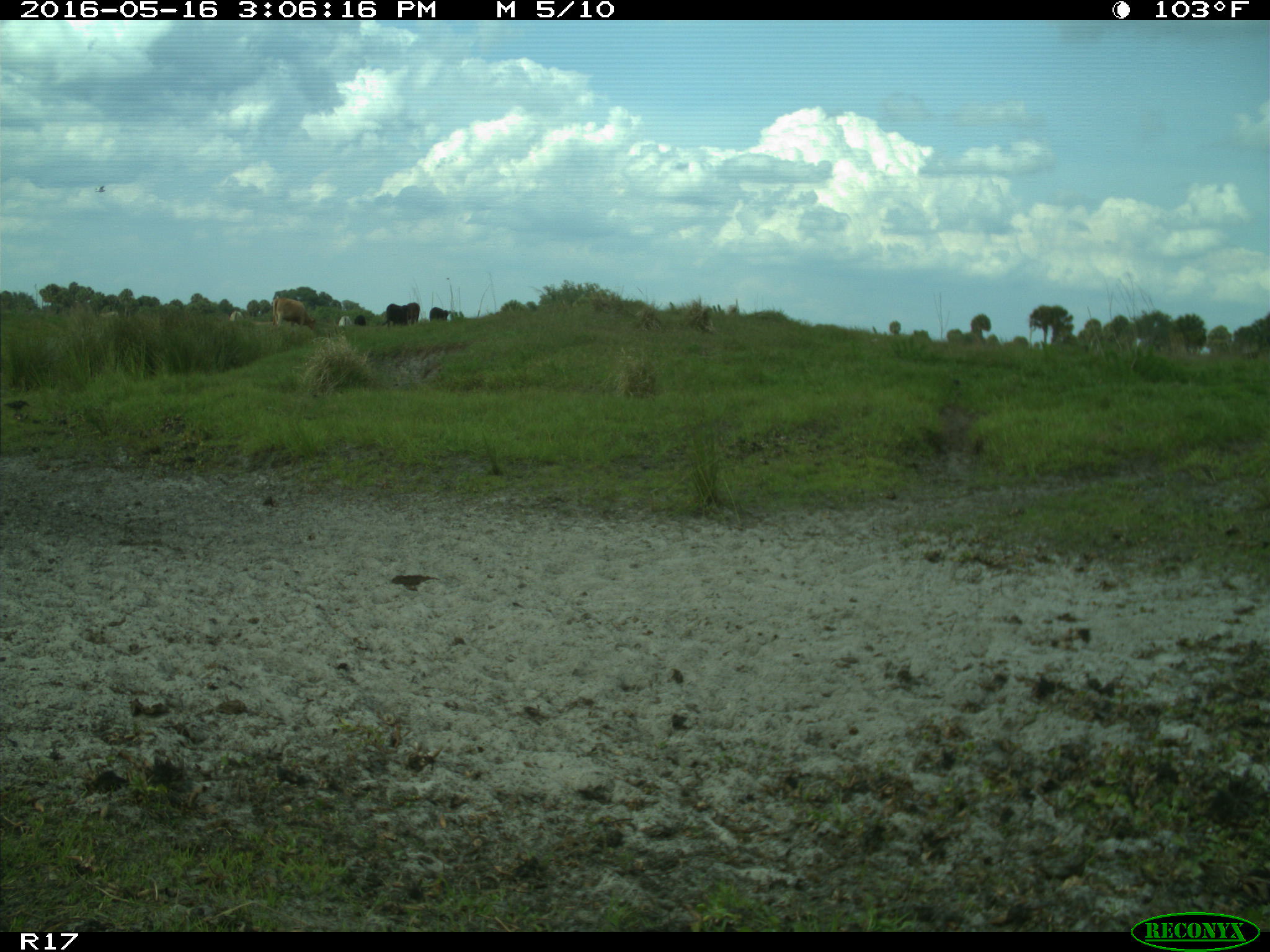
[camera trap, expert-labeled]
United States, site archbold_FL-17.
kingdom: Animalia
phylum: Chordata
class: Mammalia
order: Artiodactyla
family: Bovidae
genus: Bos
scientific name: Bos taurus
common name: domestic cow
Bos taurus (domestic cow).